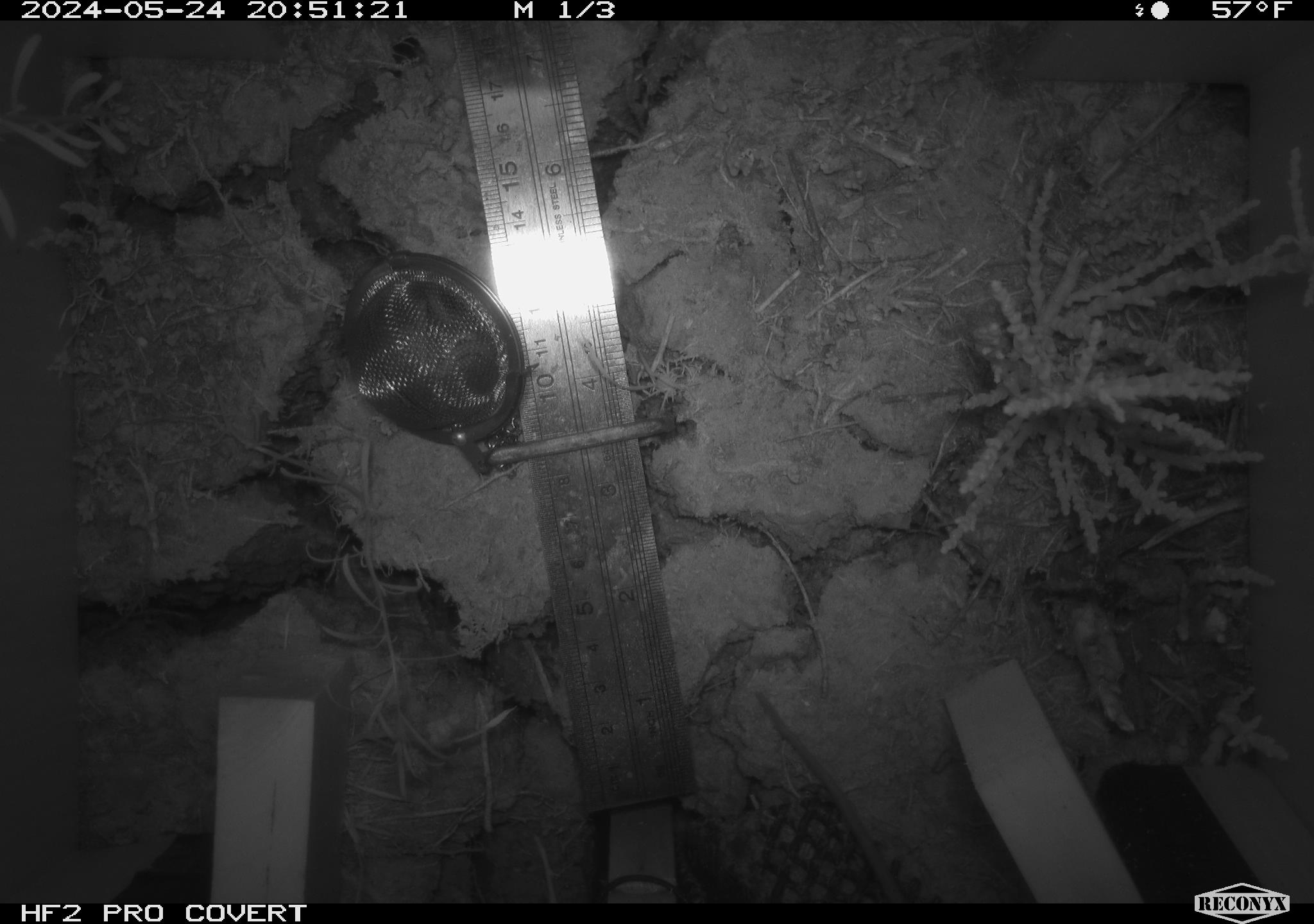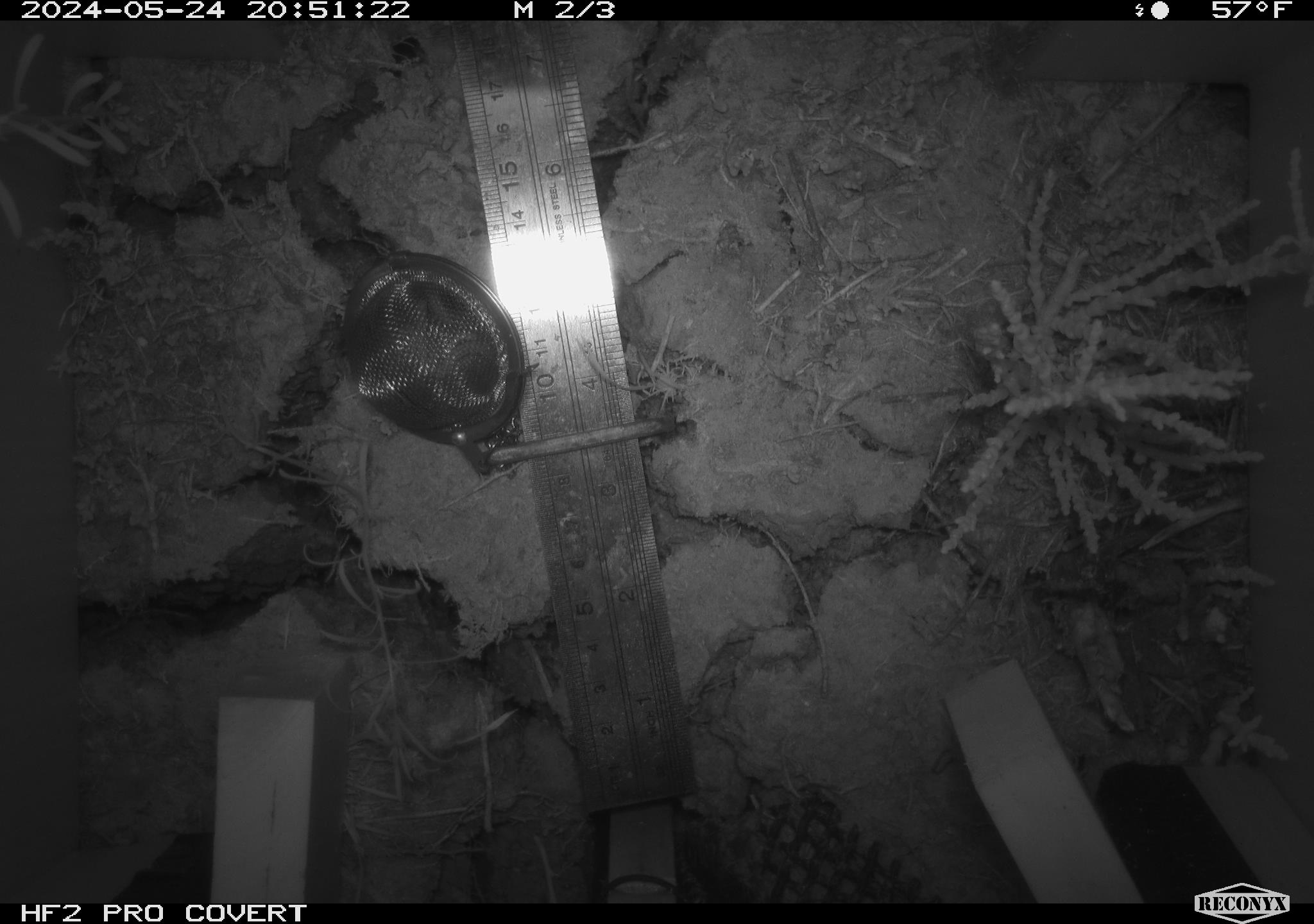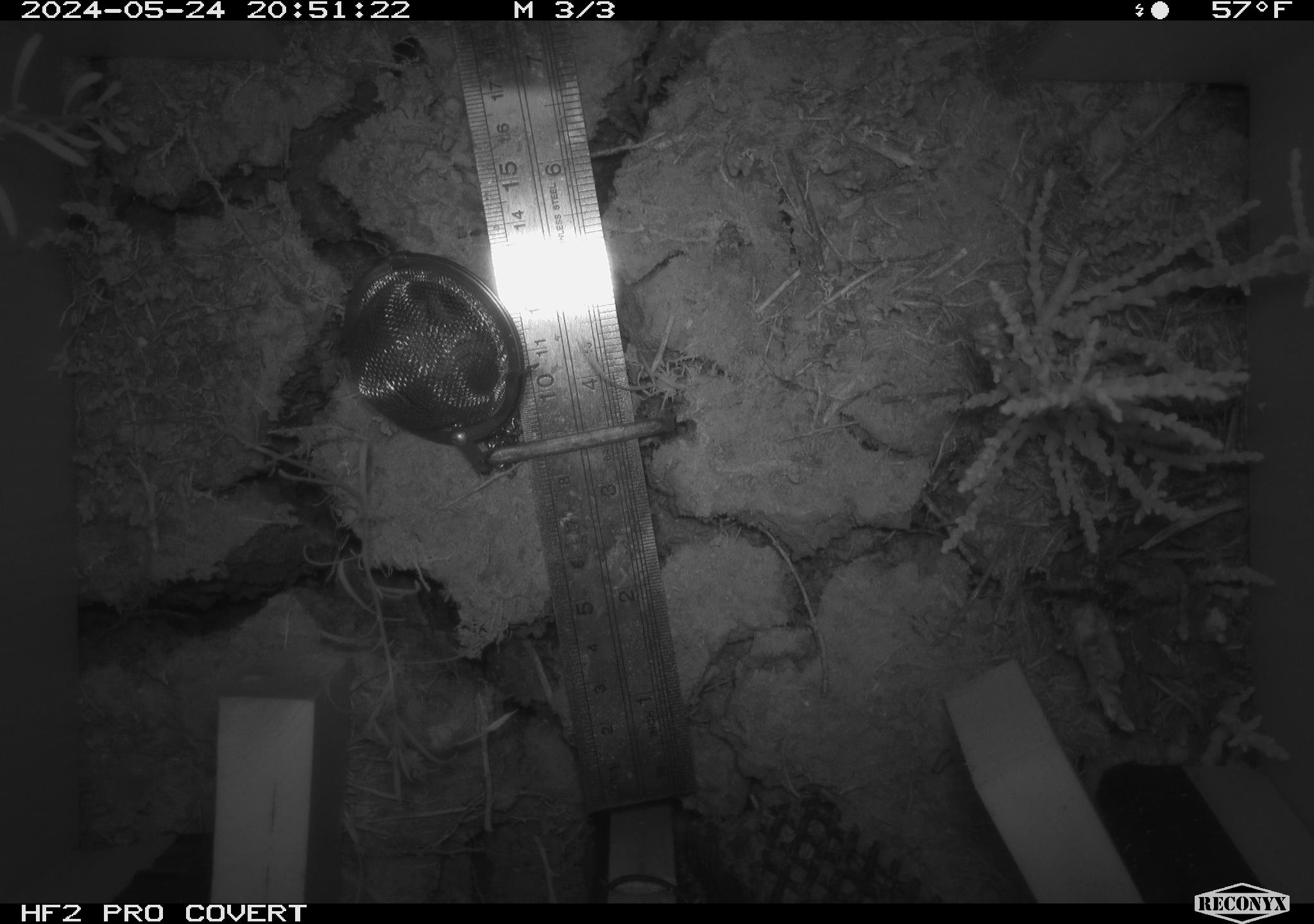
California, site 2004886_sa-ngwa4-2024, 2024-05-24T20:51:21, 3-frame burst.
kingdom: Animalia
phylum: Chordata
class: Mammalia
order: Rodentia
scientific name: Rodentia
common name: mouse species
Mouse species (Rodentia).